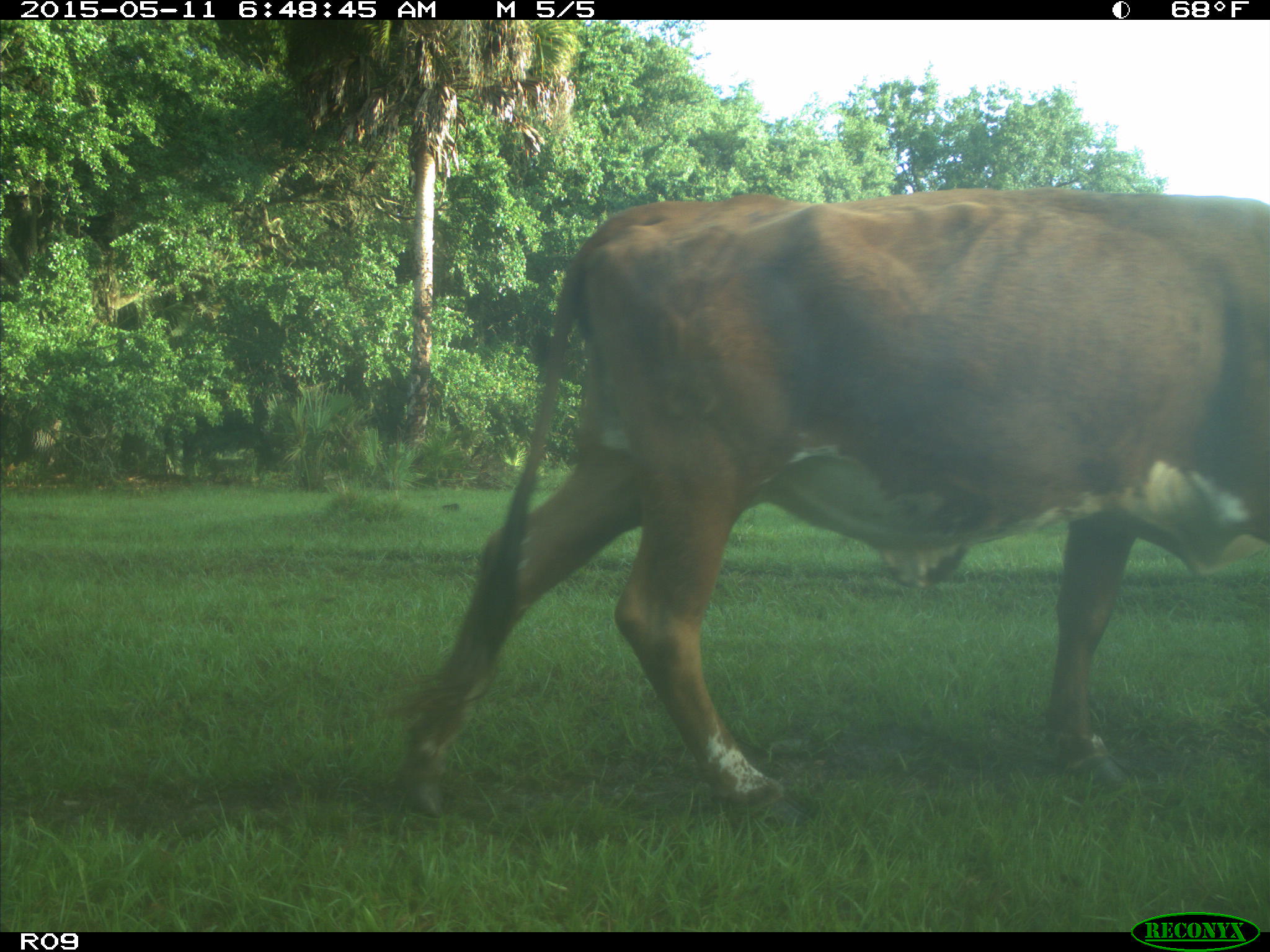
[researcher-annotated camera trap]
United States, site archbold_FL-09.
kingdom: Animalia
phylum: Chordata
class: Mammalia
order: Artiodactyla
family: Bovidae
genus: Bos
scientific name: Bos taurus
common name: domestic cow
Bos taurus (domestic cow).